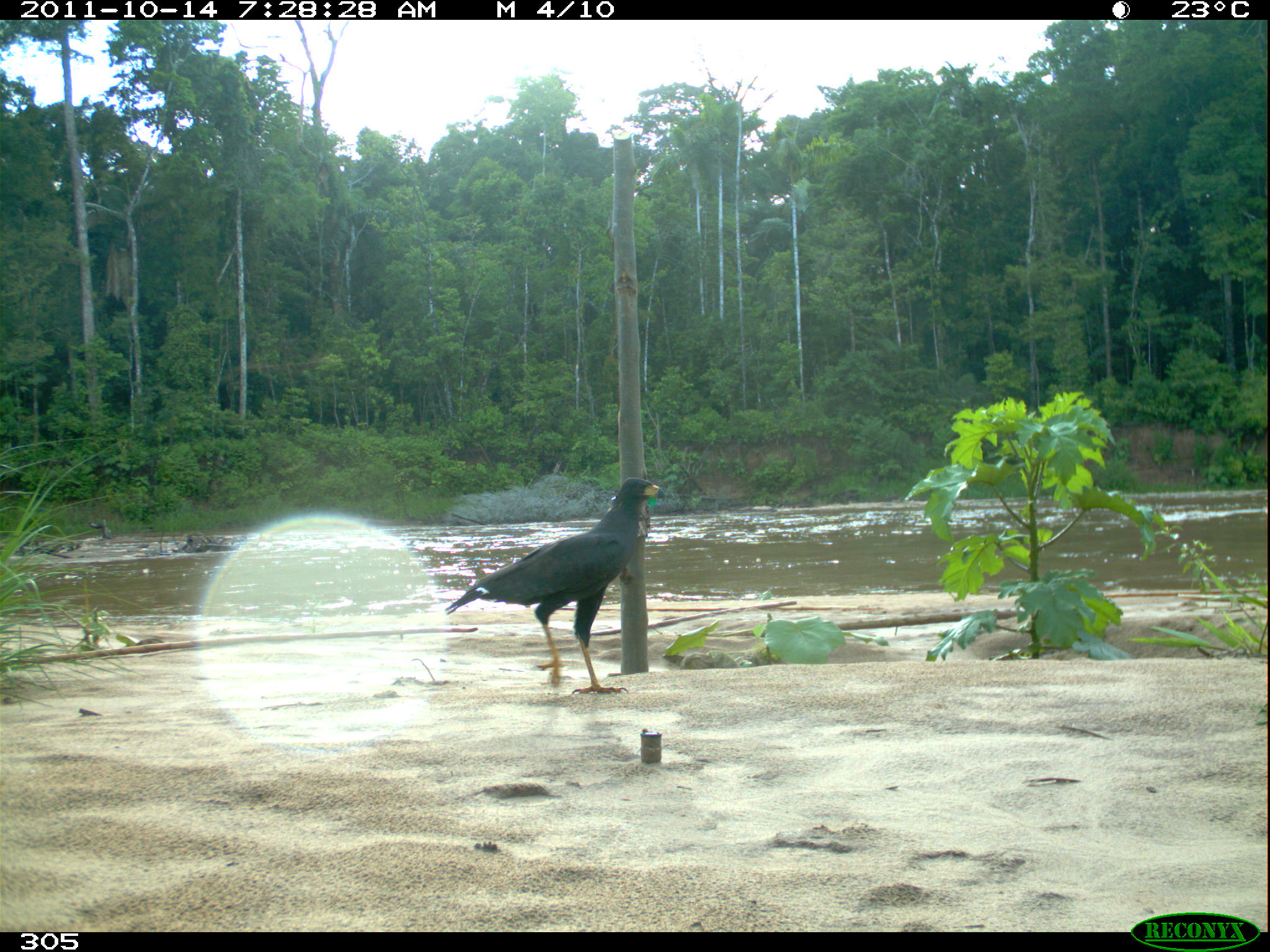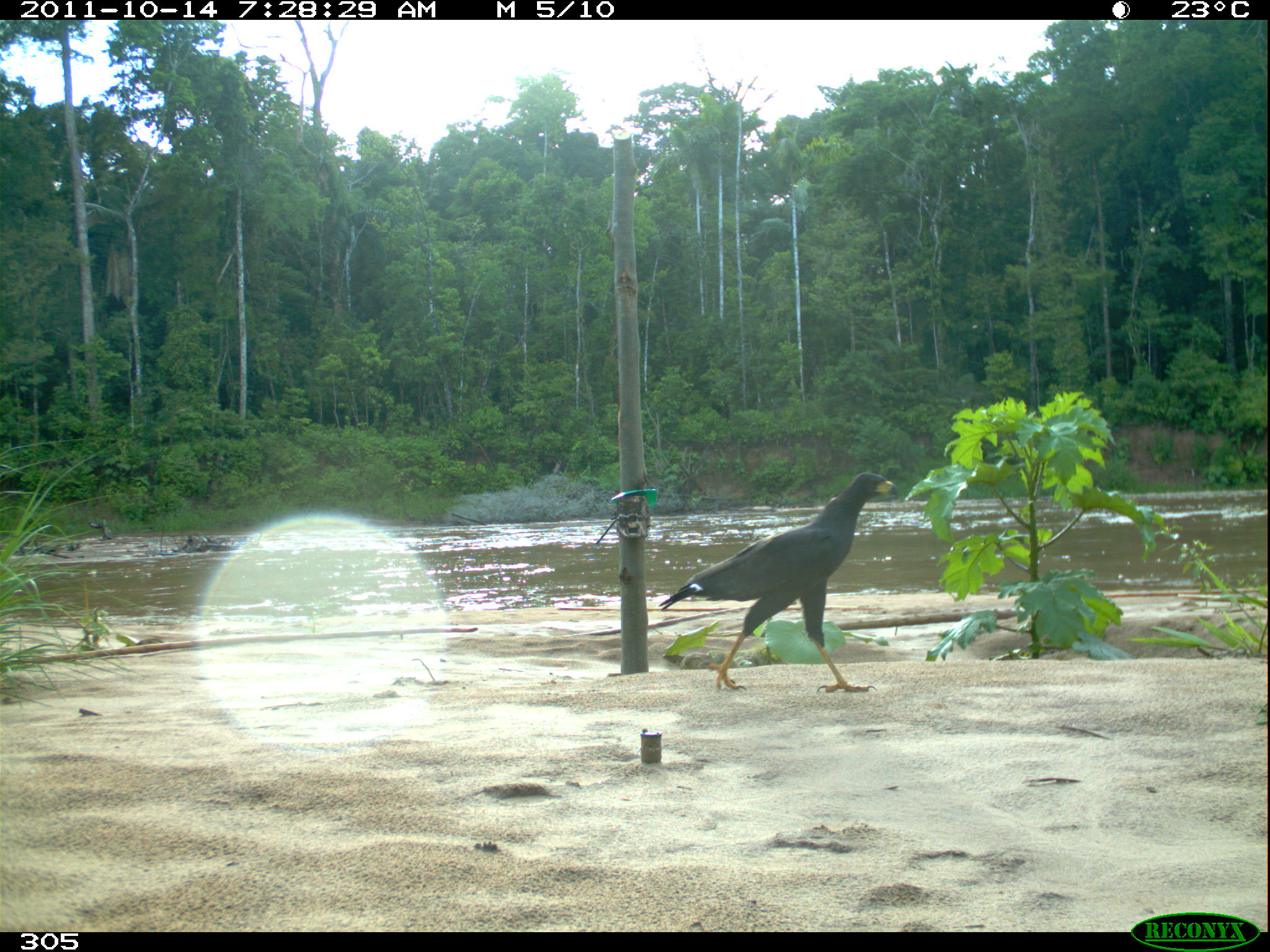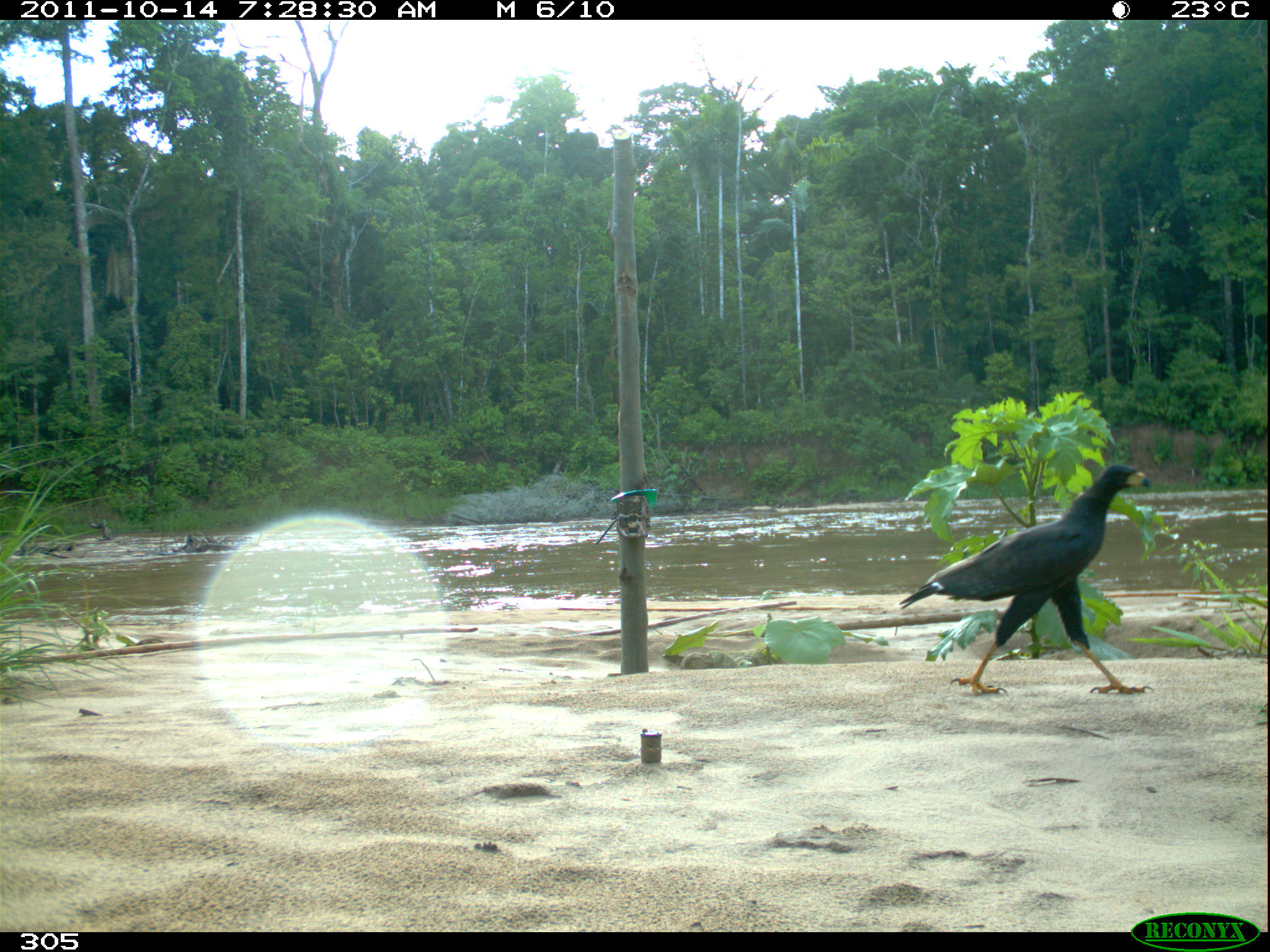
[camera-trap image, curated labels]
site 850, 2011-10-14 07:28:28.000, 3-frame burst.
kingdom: Animalia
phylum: Chordata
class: Aves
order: Accipitriformes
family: Accipitridae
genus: Buteogallus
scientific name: Buteogallus urubitinga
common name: great black hawk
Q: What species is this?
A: Buteogallus urubitinga (great black hawk).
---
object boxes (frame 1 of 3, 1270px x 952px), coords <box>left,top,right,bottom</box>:
buteogallus urubitinga: <box>446,477,666,694</box>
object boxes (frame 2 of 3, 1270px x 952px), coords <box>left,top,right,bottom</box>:
buteogallus urubitinga: <box>657,472,899,693</box>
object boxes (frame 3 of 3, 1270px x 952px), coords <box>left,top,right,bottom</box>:
buteogallus urubitinga: <box>898,464,1155,696</box>